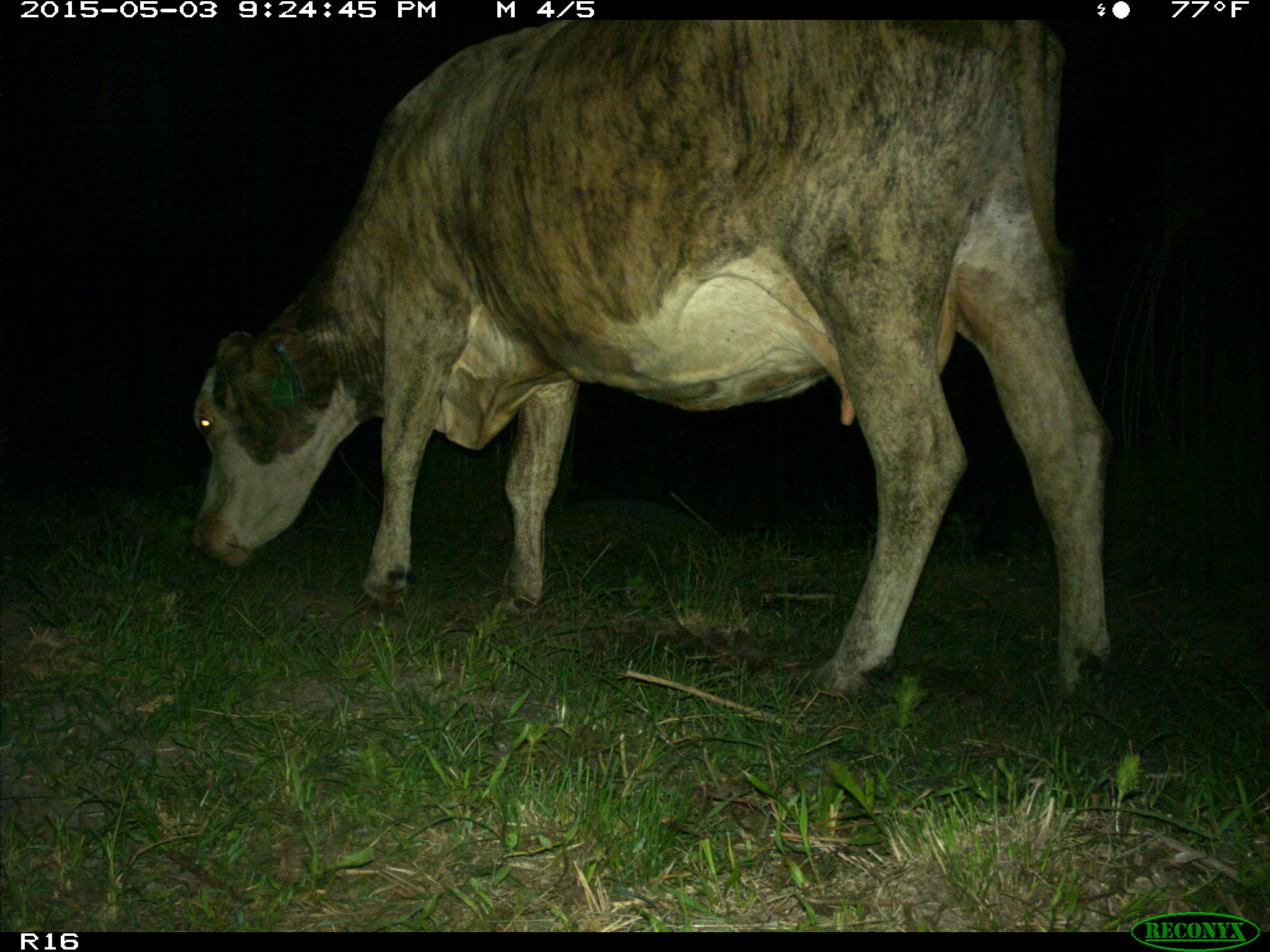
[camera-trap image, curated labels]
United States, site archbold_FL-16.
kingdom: Animalia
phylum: Chordata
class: Mammalia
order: Artiodactyla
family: Bovidae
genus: Bos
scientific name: Bos taurus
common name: domestic cow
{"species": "Bos taurus (domestic cow)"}